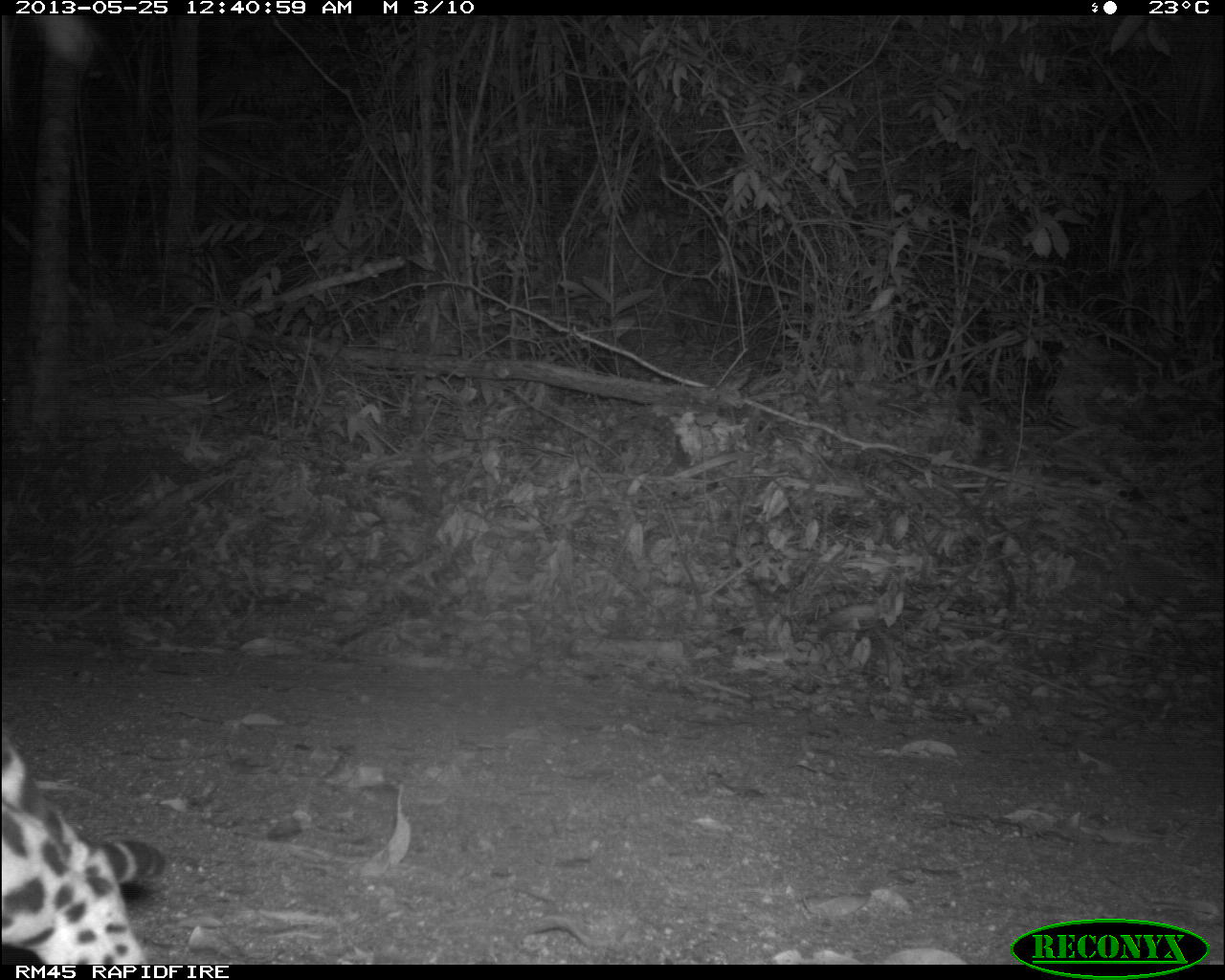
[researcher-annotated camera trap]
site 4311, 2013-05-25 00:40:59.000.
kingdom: Animalia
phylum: Chordata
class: Mammalia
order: Carnivora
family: Felidae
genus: Leopardus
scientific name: Leopardus pardalis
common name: ocelot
Leopardus pardalis (ocelot), count 1, sex male.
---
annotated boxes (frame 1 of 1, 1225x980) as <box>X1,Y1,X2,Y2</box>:
leopardus pardalis: <box>1,729,166,963</box>